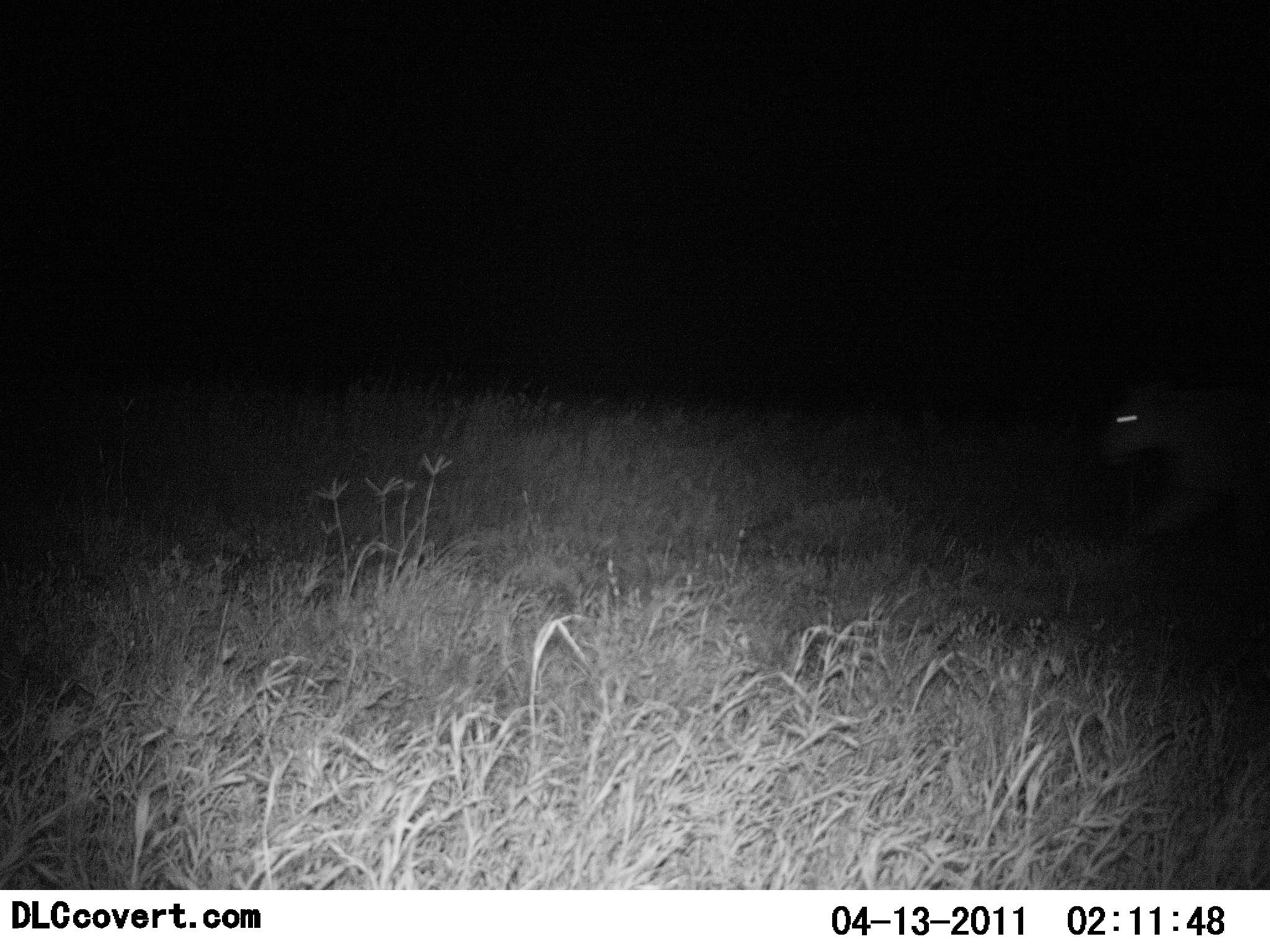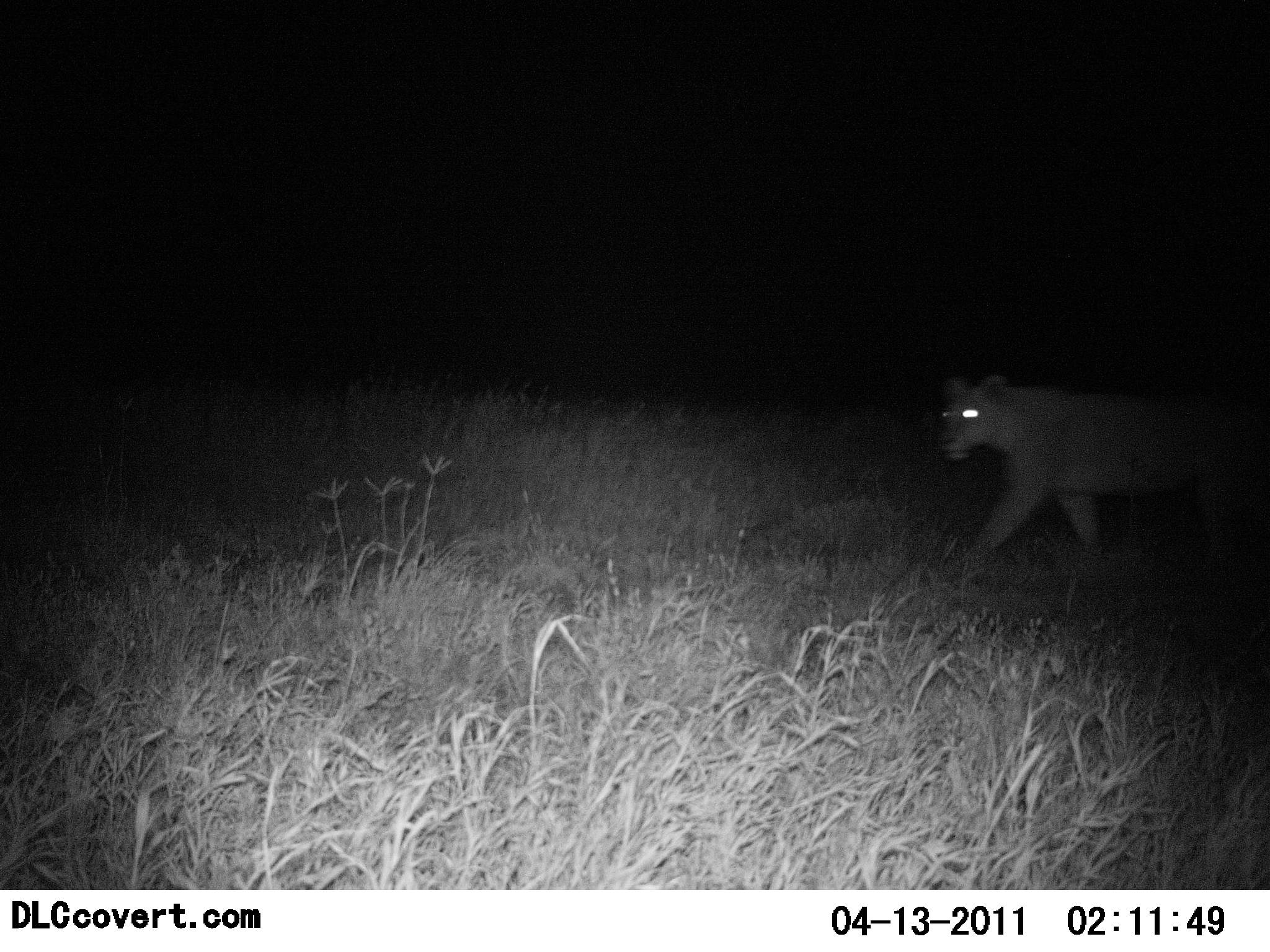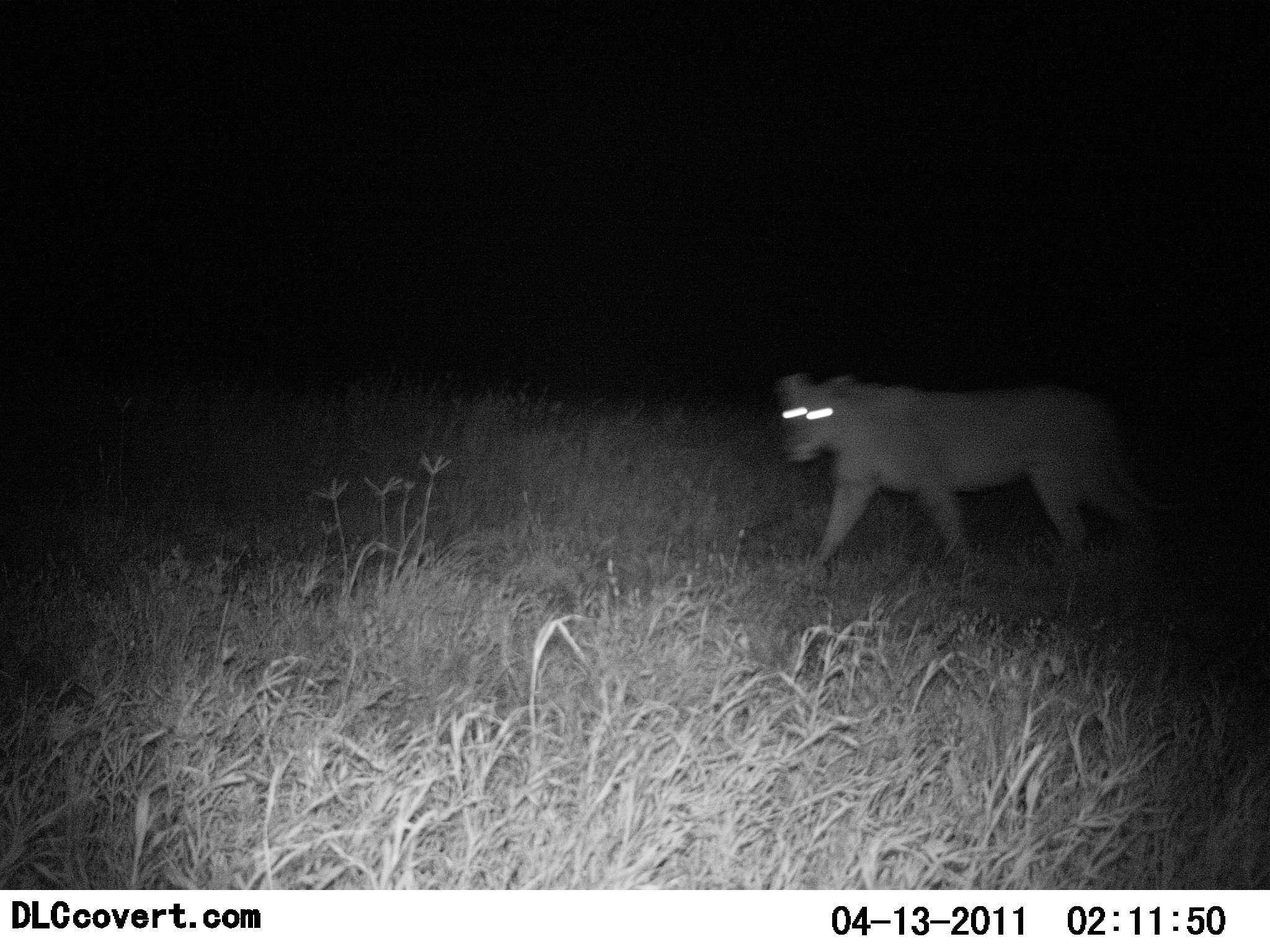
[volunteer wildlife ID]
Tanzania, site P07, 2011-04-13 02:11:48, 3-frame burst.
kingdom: Animalia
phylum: Chordata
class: Mammalia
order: Carnivora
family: Felidae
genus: Panthera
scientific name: Panthera leo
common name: lion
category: lionfemale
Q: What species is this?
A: Lionfemale (lion) (Panthera leo).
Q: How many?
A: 1.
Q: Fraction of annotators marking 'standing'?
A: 0%.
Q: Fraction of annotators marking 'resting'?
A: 0%.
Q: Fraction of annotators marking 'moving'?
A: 100%.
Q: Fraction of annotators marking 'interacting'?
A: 0%.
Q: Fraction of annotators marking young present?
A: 0%.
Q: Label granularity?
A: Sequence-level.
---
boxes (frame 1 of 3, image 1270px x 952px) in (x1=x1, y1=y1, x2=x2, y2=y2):
animal: (x1=1086, y1=380, x2=1270, y2=605)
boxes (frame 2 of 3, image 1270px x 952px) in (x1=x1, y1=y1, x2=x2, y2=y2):
animal: (x1=931, y1=370, x2=1270, y2=592)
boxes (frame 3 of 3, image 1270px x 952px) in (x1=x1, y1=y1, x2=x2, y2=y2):
animal: (x1=773, y1=371, x2=1199, y2=577)